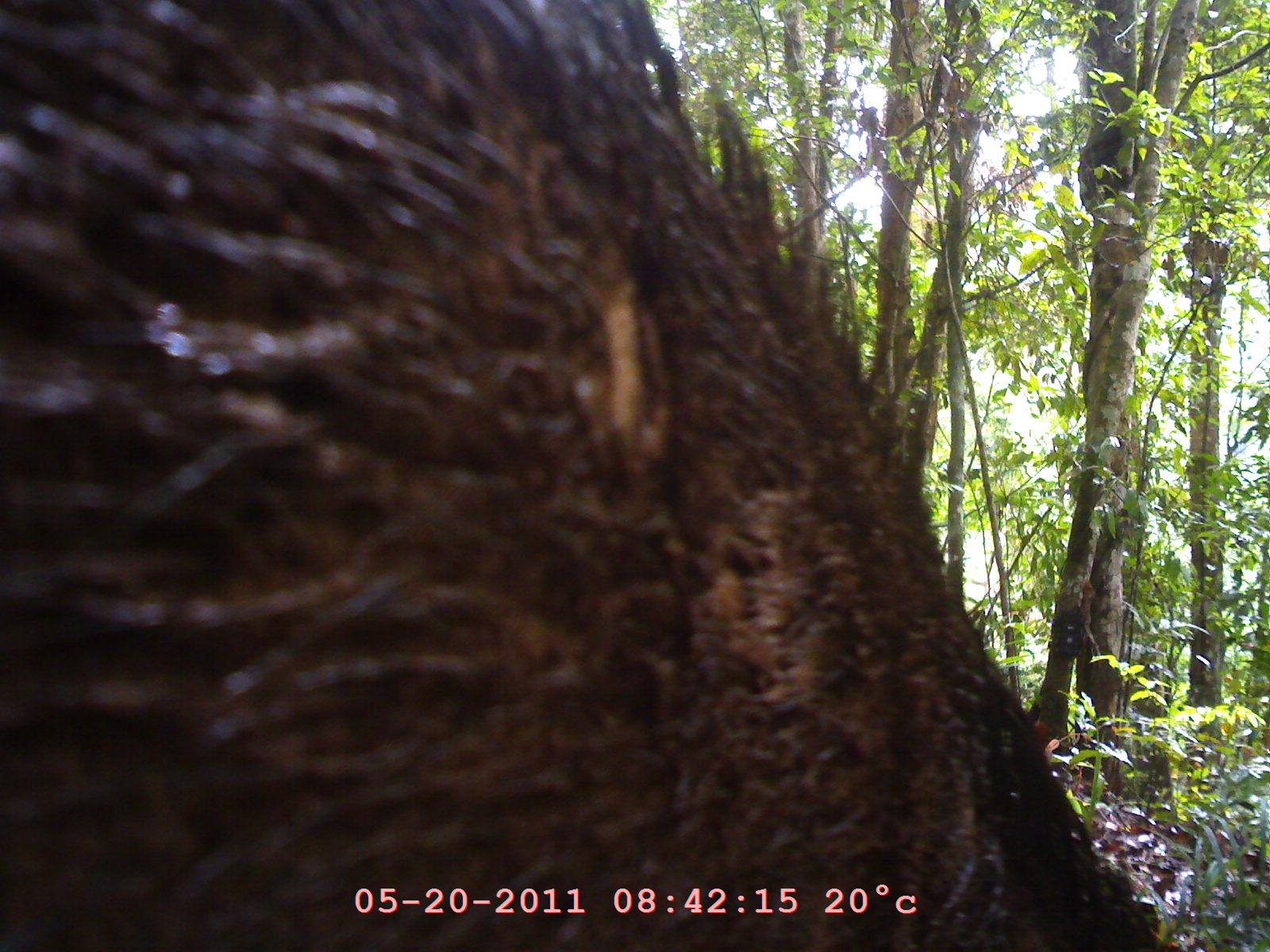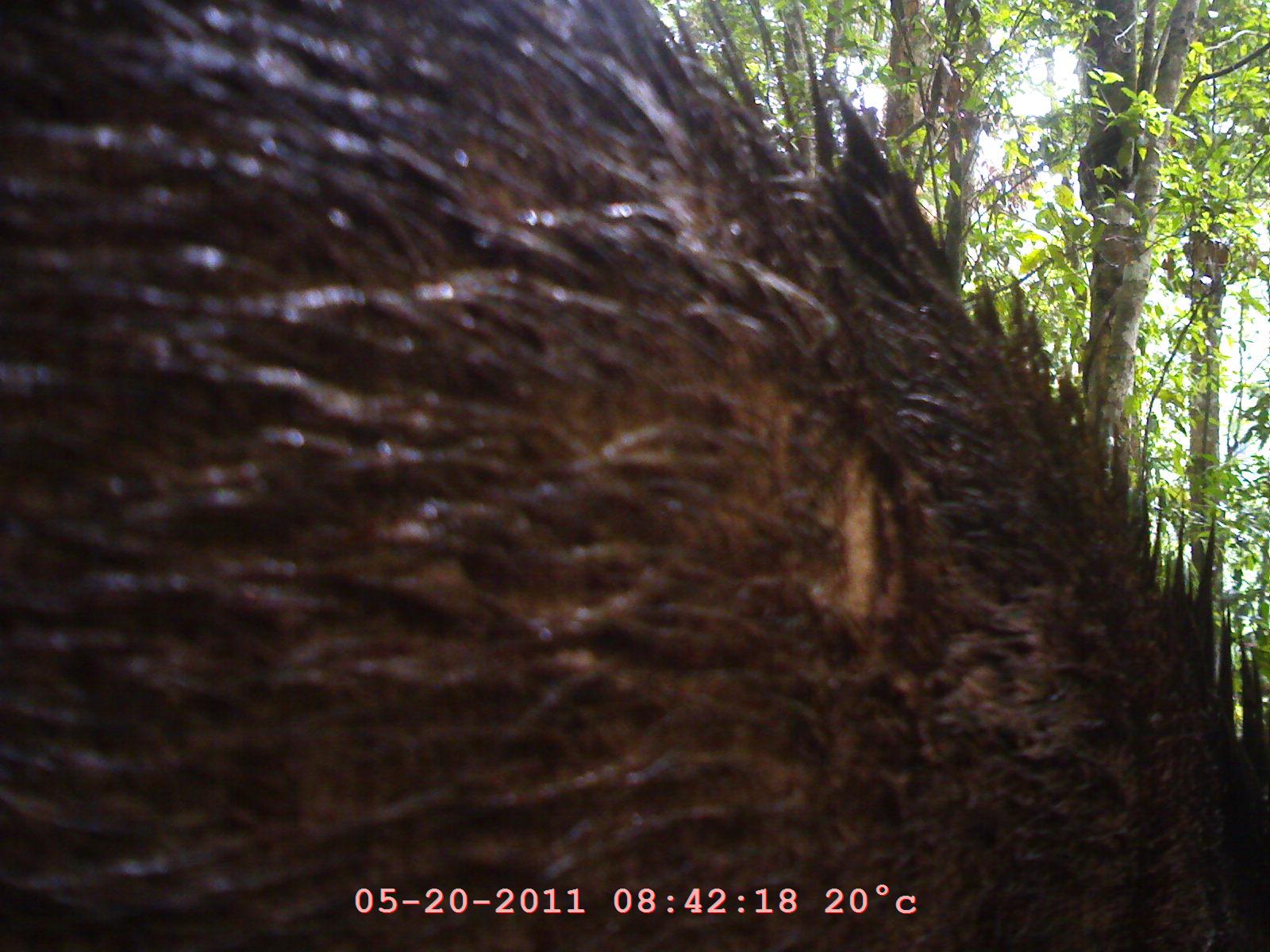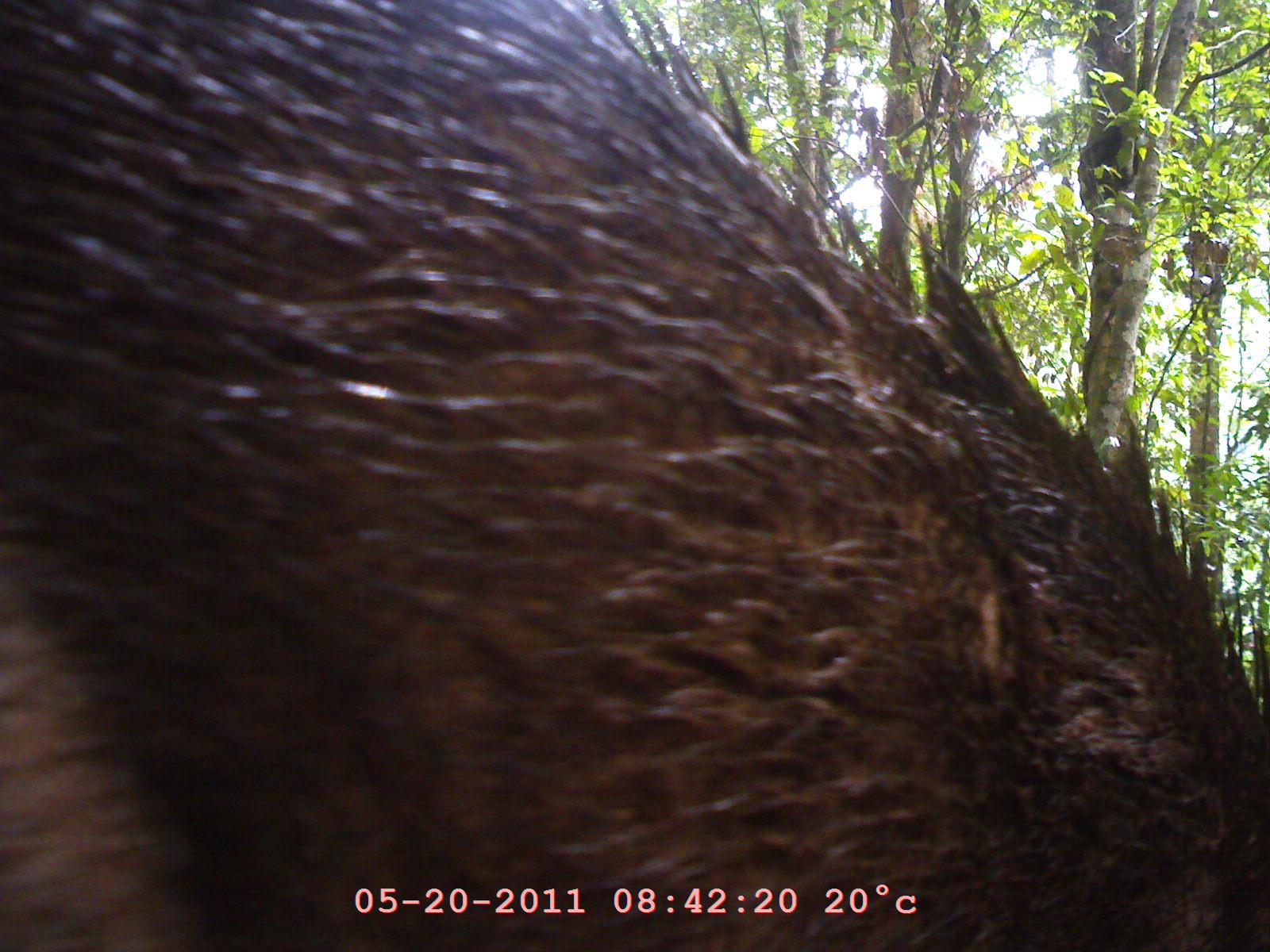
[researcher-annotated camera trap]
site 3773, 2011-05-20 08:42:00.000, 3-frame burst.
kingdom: Animalia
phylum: Chordata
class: Mammalia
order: Artiodactyla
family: Suidae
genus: Sus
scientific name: Sus scrofa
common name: wild boar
Sus scrofa (wild boar), count 1, age adult.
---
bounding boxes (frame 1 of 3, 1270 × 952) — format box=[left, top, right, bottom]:
sus scrofa: box=[4, 2, 1194, 951]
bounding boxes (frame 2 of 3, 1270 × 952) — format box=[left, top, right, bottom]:
sus scrofa: box=[3, 0, 1267, 950]